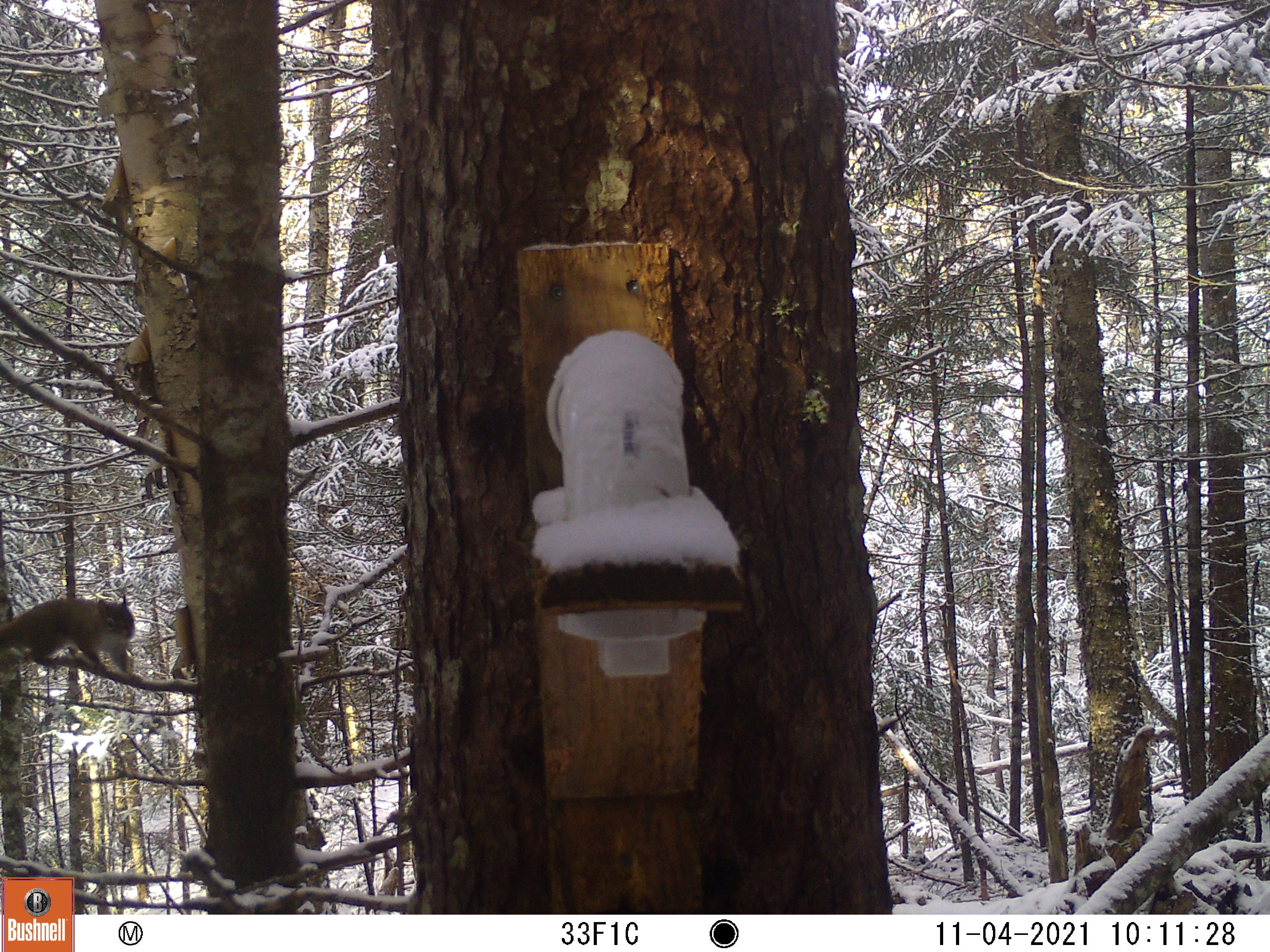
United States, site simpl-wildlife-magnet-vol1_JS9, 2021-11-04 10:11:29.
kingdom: Animalia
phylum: Chordata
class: Mammalia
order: Rodentia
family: Sciuridae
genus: Tamiasciurus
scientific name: Tamiasciurus hudsonicus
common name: red squirrel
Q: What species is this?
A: Red squirrel (Tamiasciurus hudsonicus).